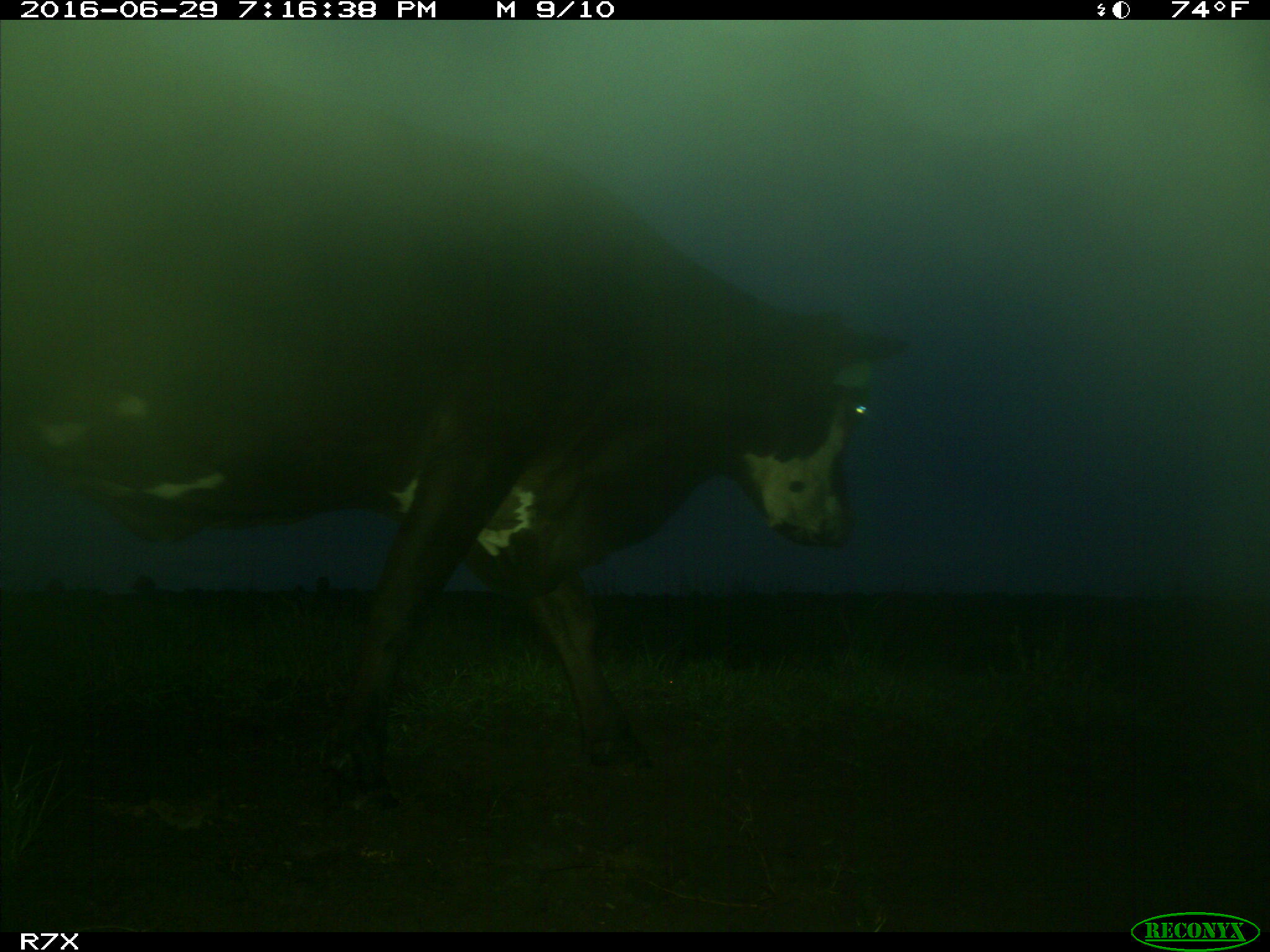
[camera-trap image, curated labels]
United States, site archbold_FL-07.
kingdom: Animalia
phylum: Chordata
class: Mammalia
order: Artiodactyla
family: Bovidae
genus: Bos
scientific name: Bos taurus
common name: domestic cow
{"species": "Bos taurus (domestic cow)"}